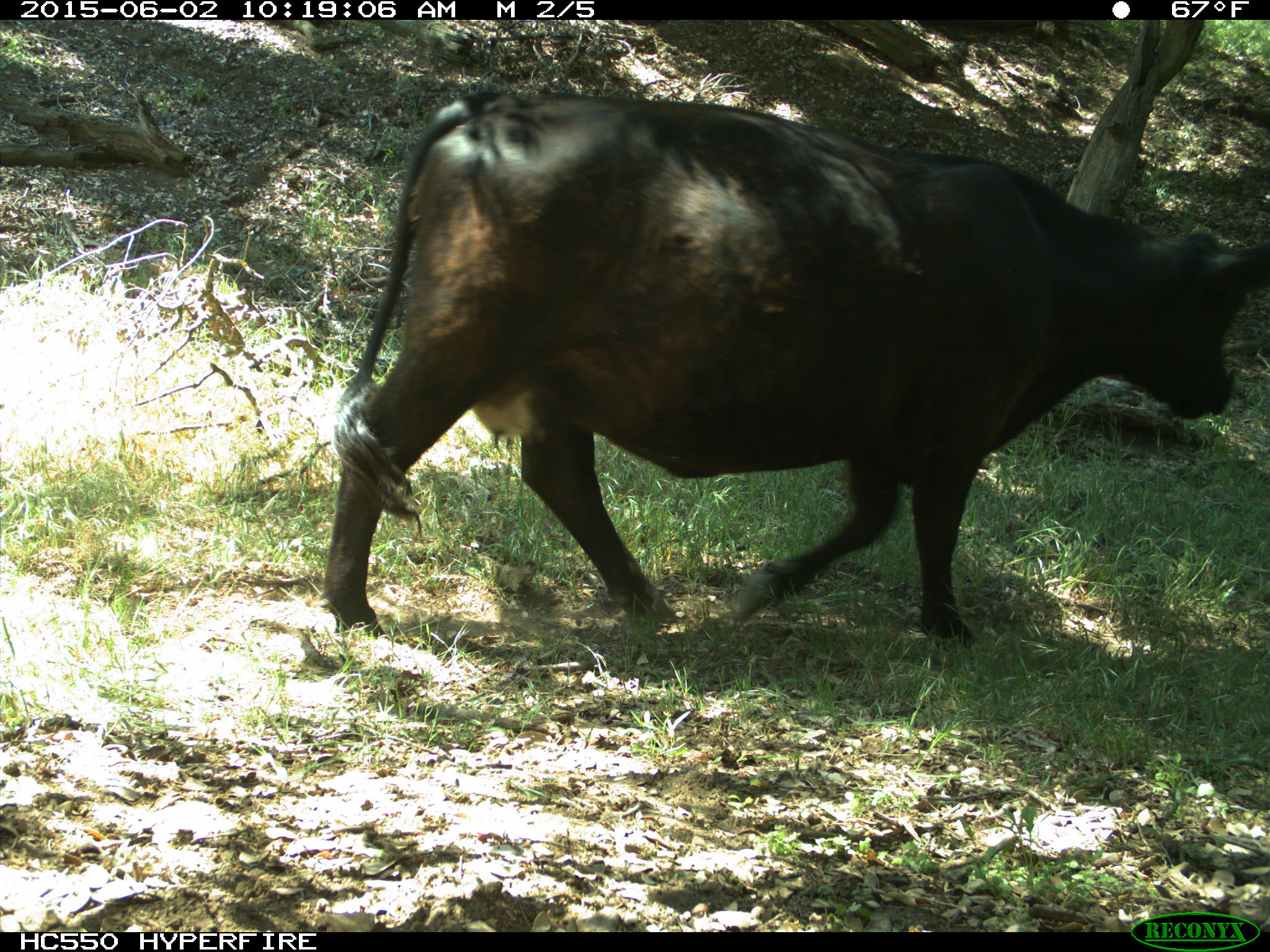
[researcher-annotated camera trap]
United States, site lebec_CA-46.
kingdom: Animalia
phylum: Chordata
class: Mammalia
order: Artiodactyla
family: Bovidae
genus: Bos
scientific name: Bos taurus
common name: domestic cow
Bos taurus (domestic cow).